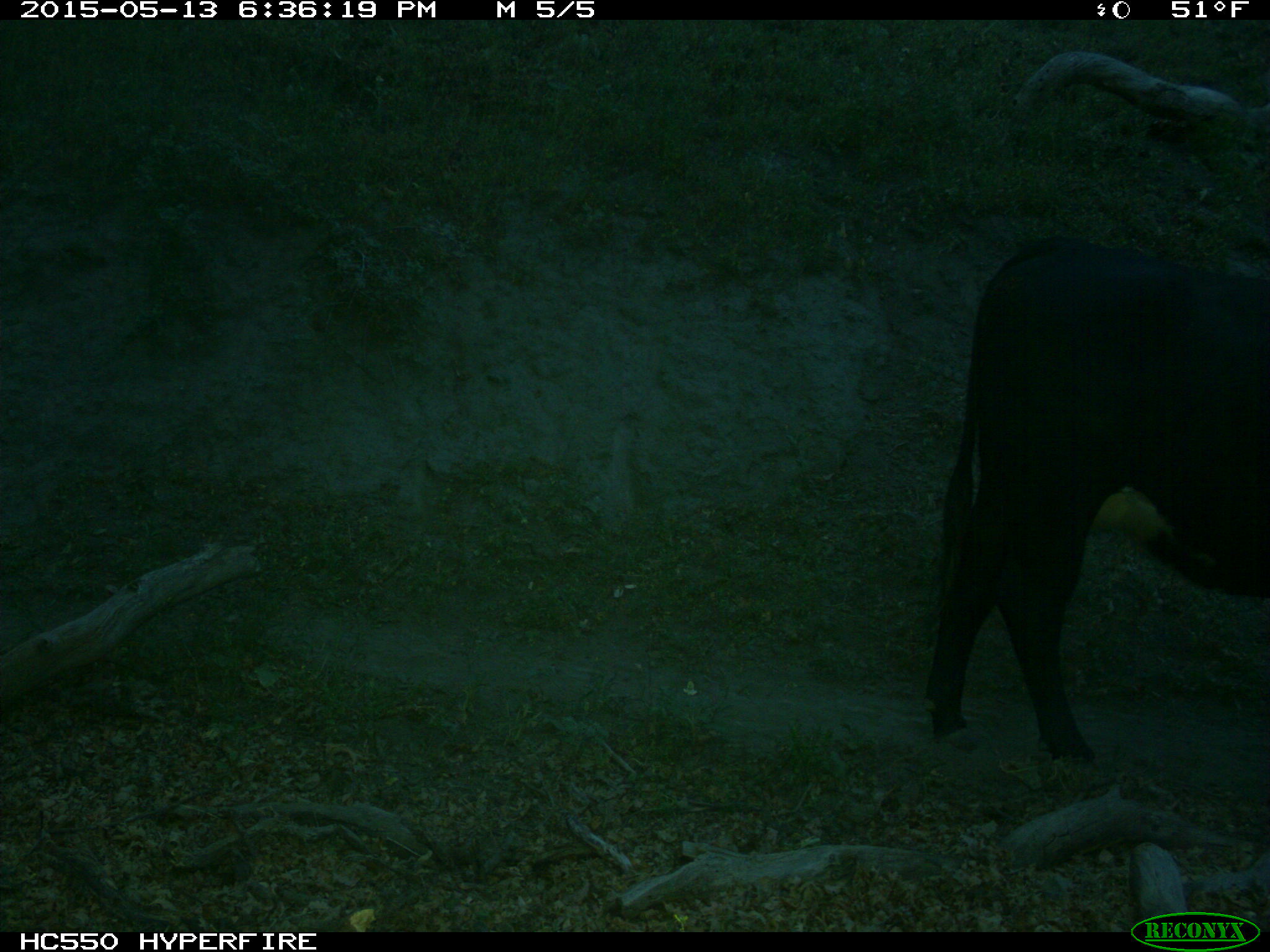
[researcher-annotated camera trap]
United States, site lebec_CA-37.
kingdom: Animalia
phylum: Chordata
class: Mammalia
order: Artiodactyla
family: Bovidae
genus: Bos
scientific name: Bos taurus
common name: domestic cow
Bos taurus (domestic cow).